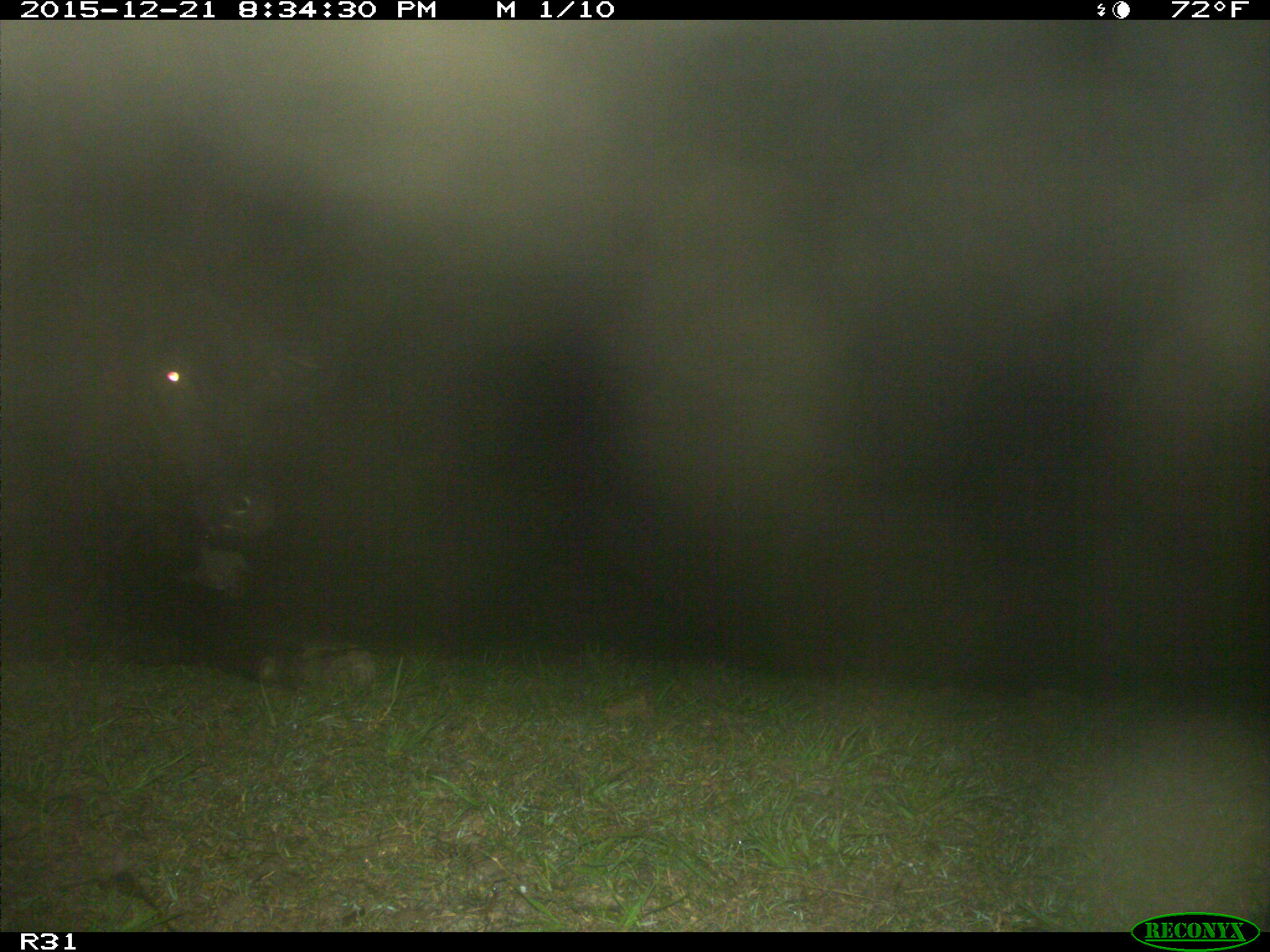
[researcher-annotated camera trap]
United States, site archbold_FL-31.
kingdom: Animalia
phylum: Chordata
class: Mammalia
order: Artiodactyla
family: Bovidae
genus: Bos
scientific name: Bos taurus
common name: domestic cow